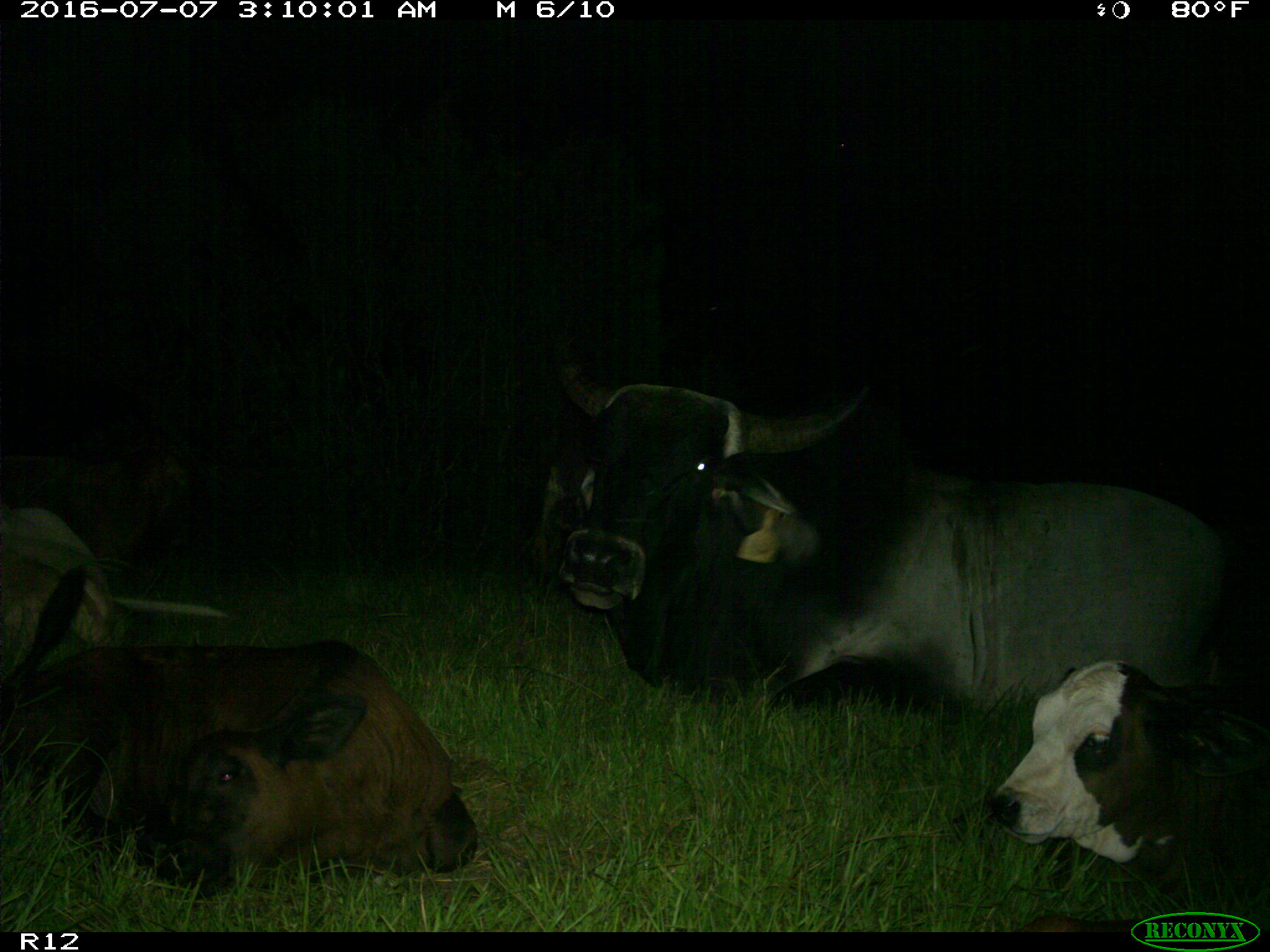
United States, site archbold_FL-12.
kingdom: Animalia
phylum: Chordata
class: Mammalia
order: Artiodactyla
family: Bovidae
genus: Bos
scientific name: Bos taurus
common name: domestic cow